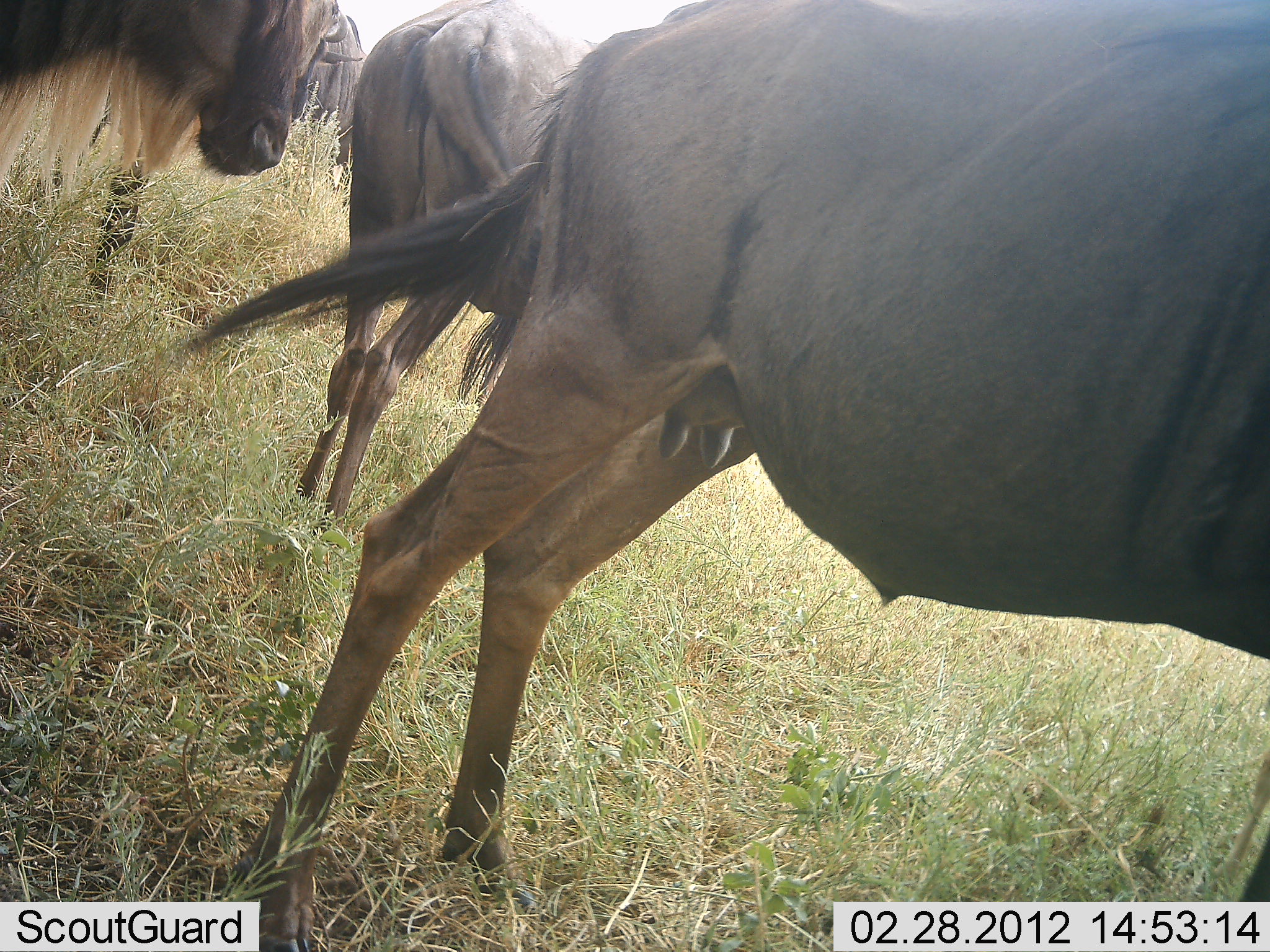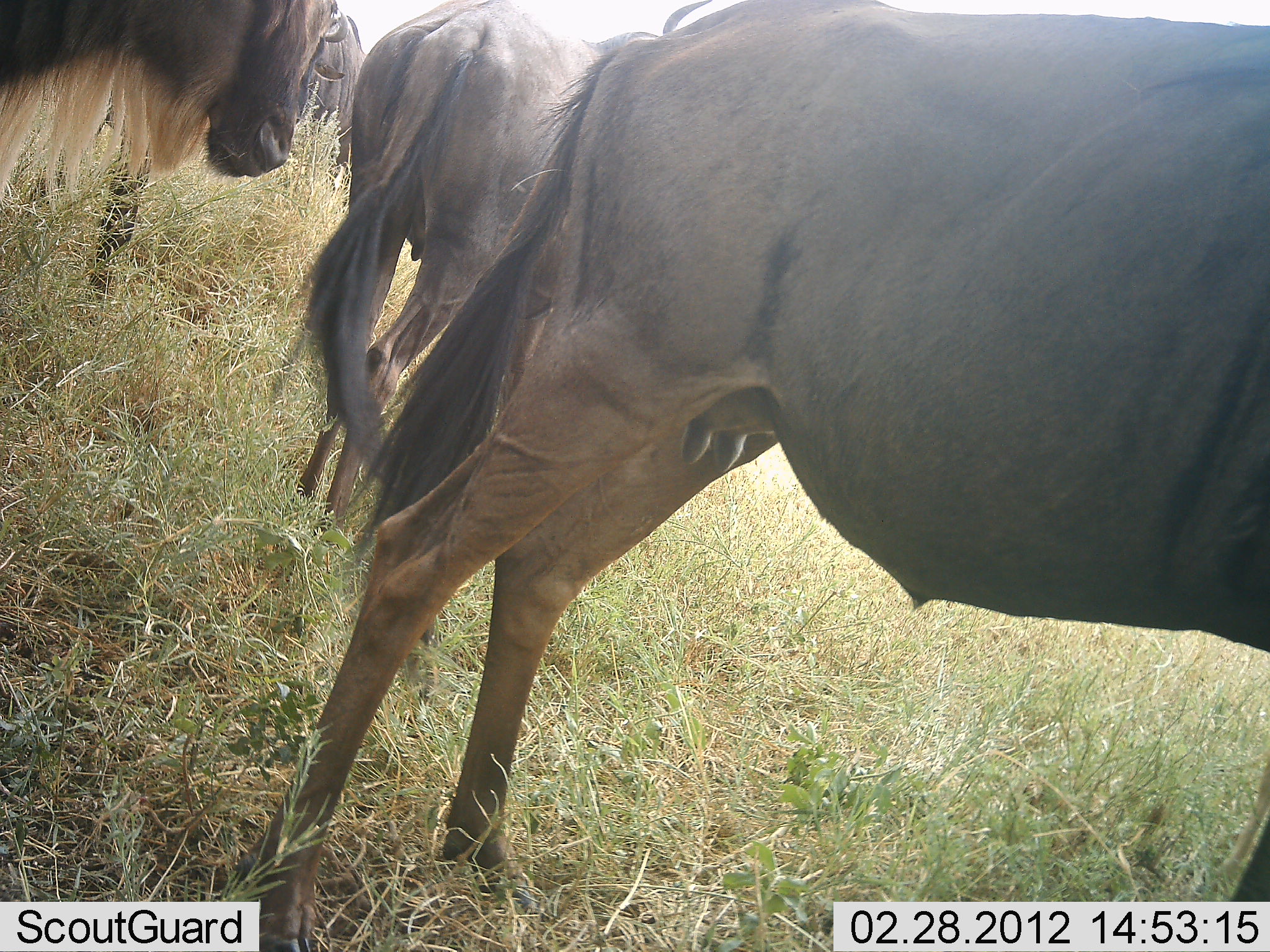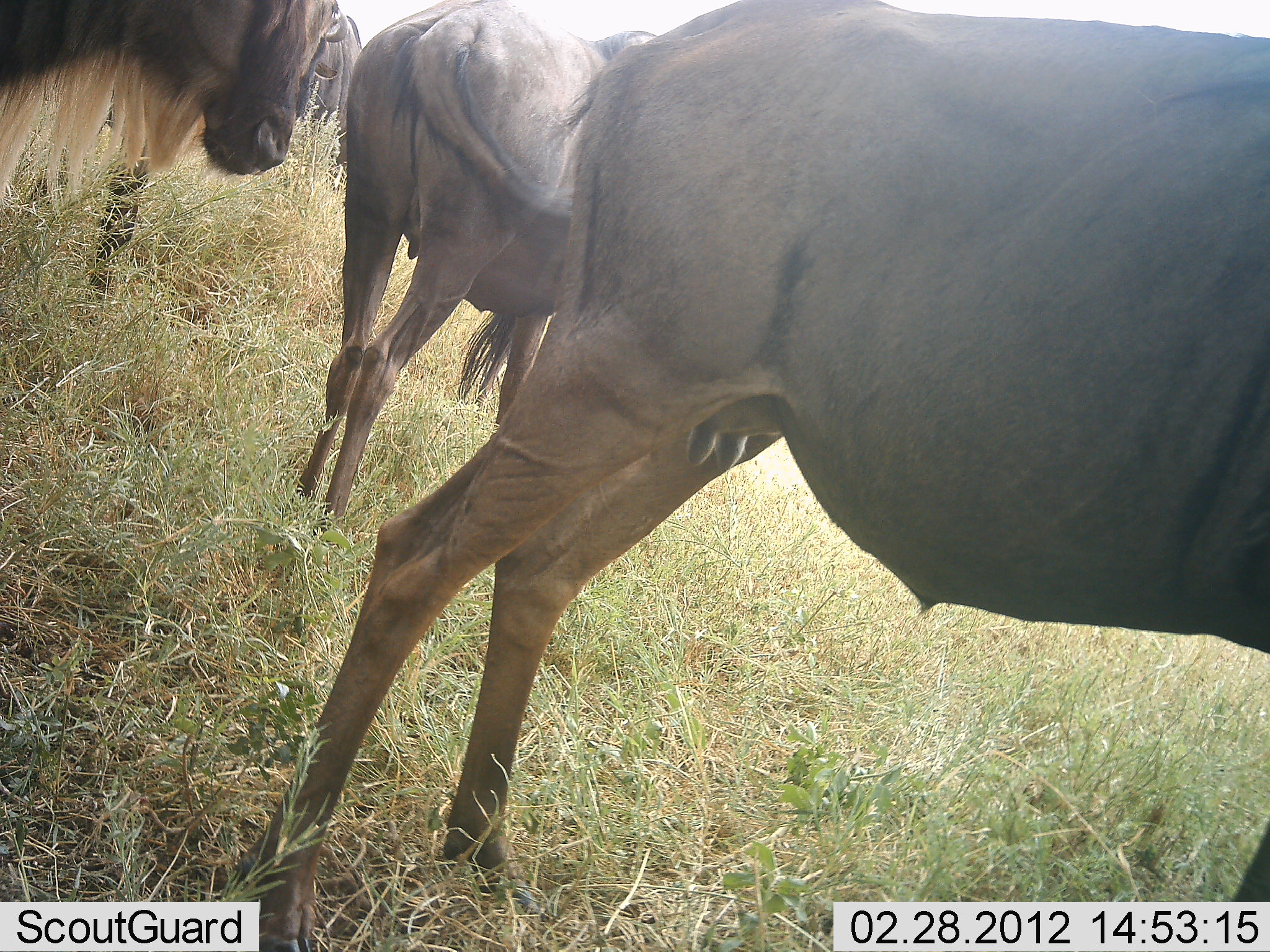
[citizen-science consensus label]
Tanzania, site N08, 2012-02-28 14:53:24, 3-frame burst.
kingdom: Animalia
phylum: Chordata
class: Mammalia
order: Artiodactyla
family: Bovidae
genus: Connochaetes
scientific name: Connochaetes taurinus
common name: blue wildebeest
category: wildebeest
Wildebeest (blue wildebeest) (Connochaetes taurinus), count 4. Behavior (volunteer vote fractions): standing 93%, resting 7%, moving 7%, interacting 0%. Young present (vote fraction): 0%. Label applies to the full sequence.